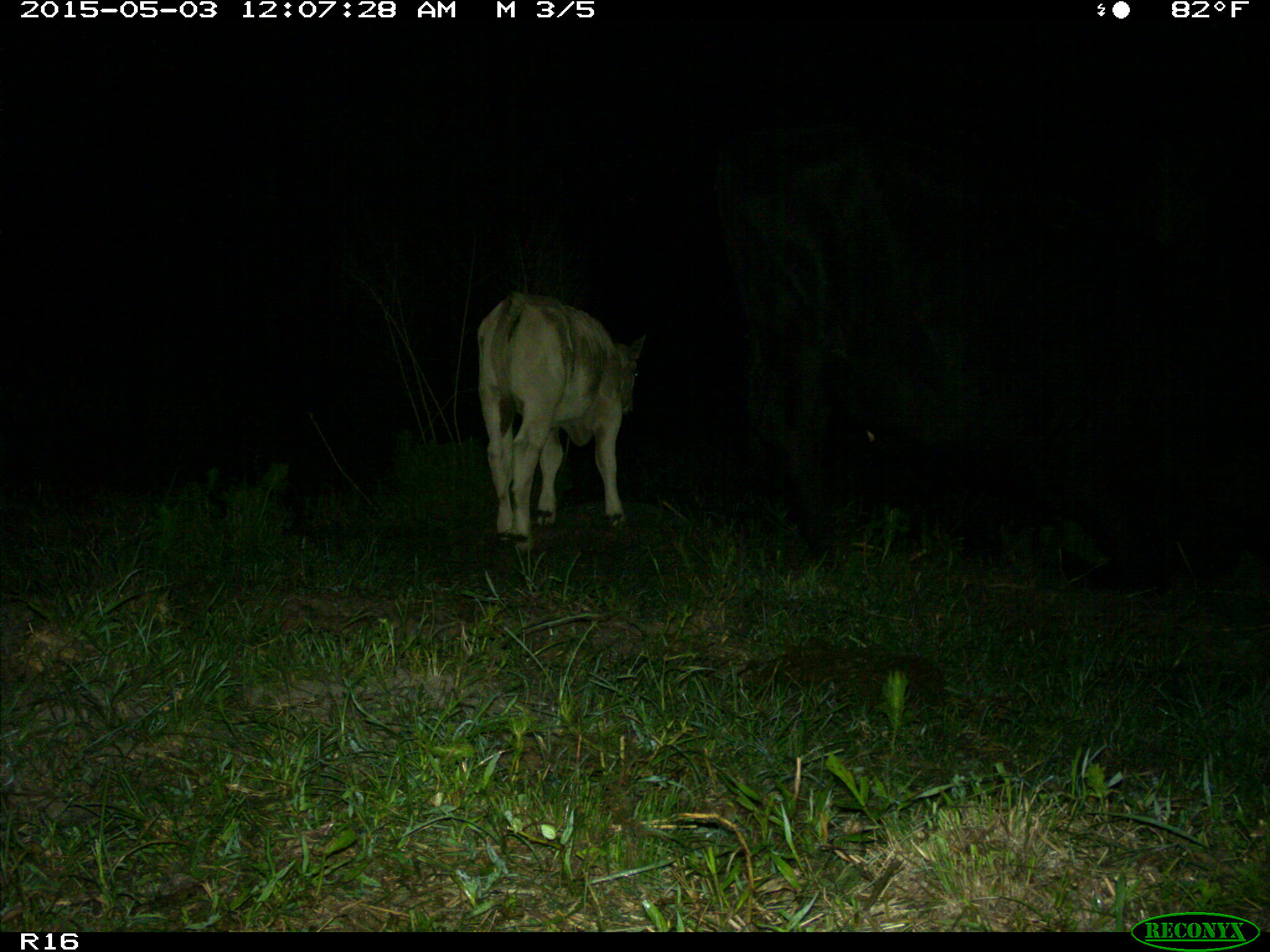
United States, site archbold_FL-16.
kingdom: Animalia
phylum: Chordata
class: Mammalia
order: Artiodactyla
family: Bovidae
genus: Bos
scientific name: Bos taurus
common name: domestic cow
Bos taurus (domestic cow).